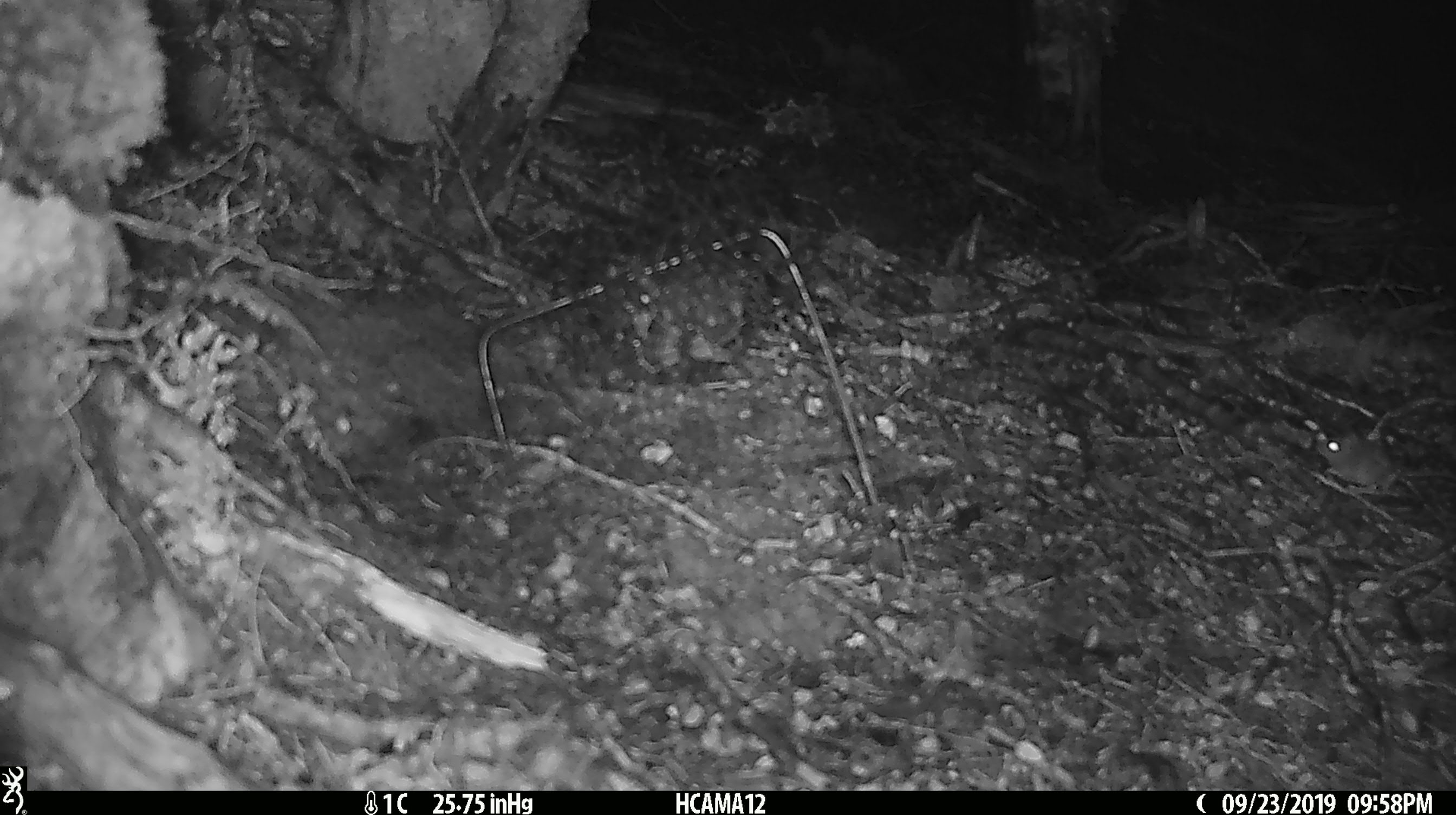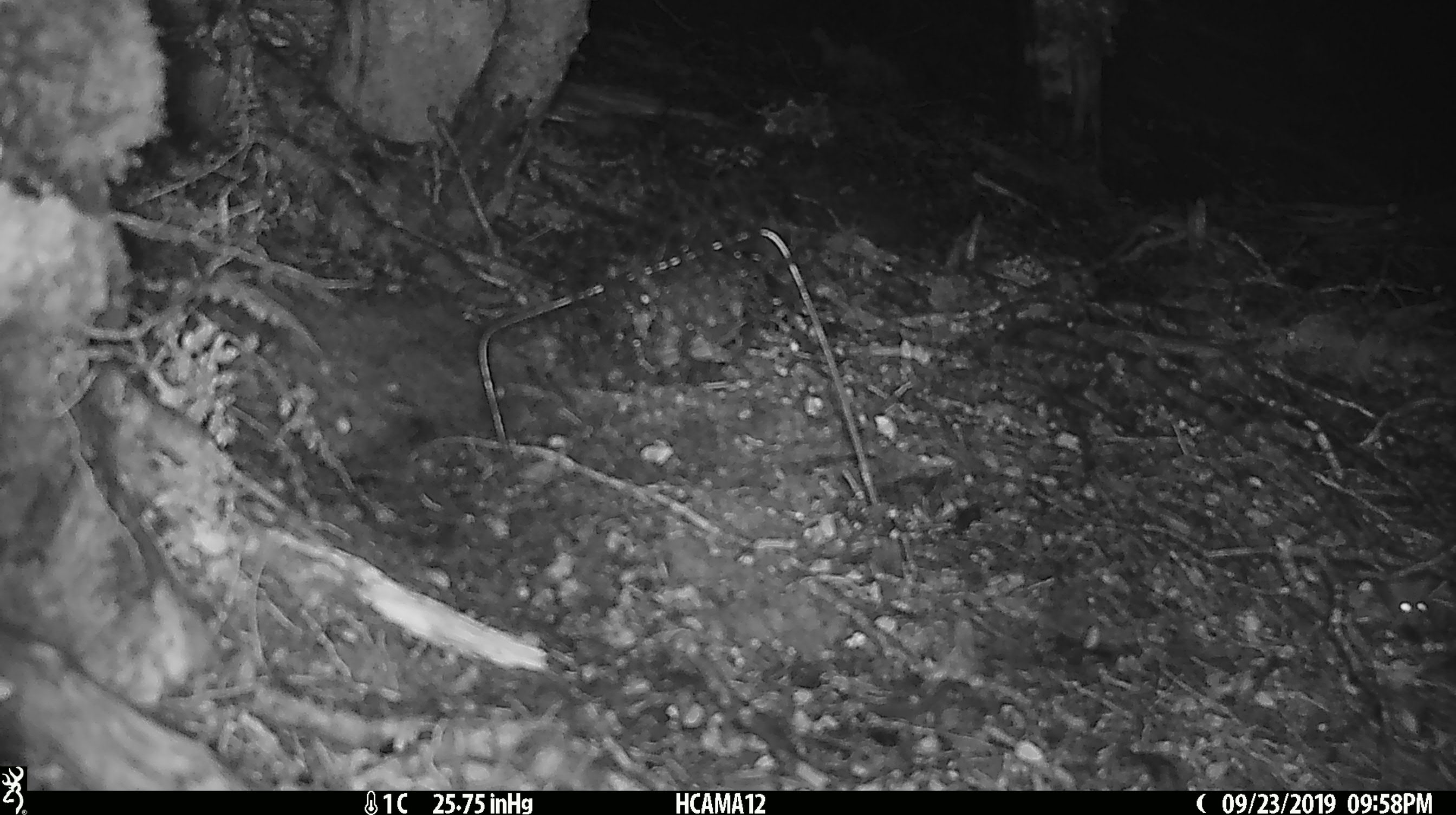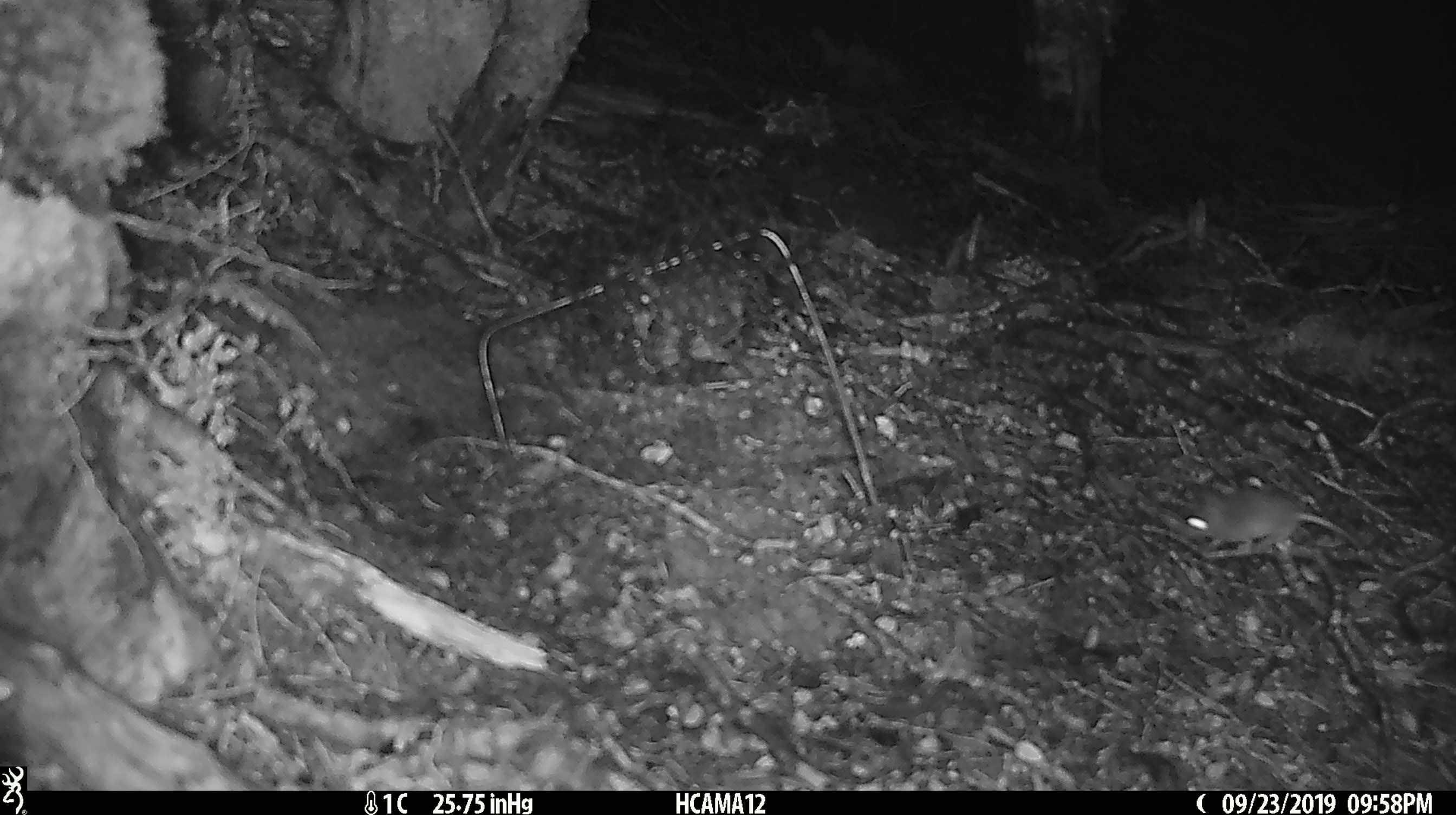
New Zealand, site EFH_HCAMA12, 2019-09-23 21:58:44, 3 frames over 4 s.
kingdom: Animalia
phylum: Chordata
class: Mammalia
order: Rodentia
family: Muridae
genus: Mus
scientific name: Mus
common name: mouse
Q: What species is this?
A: Mouse (Mus).